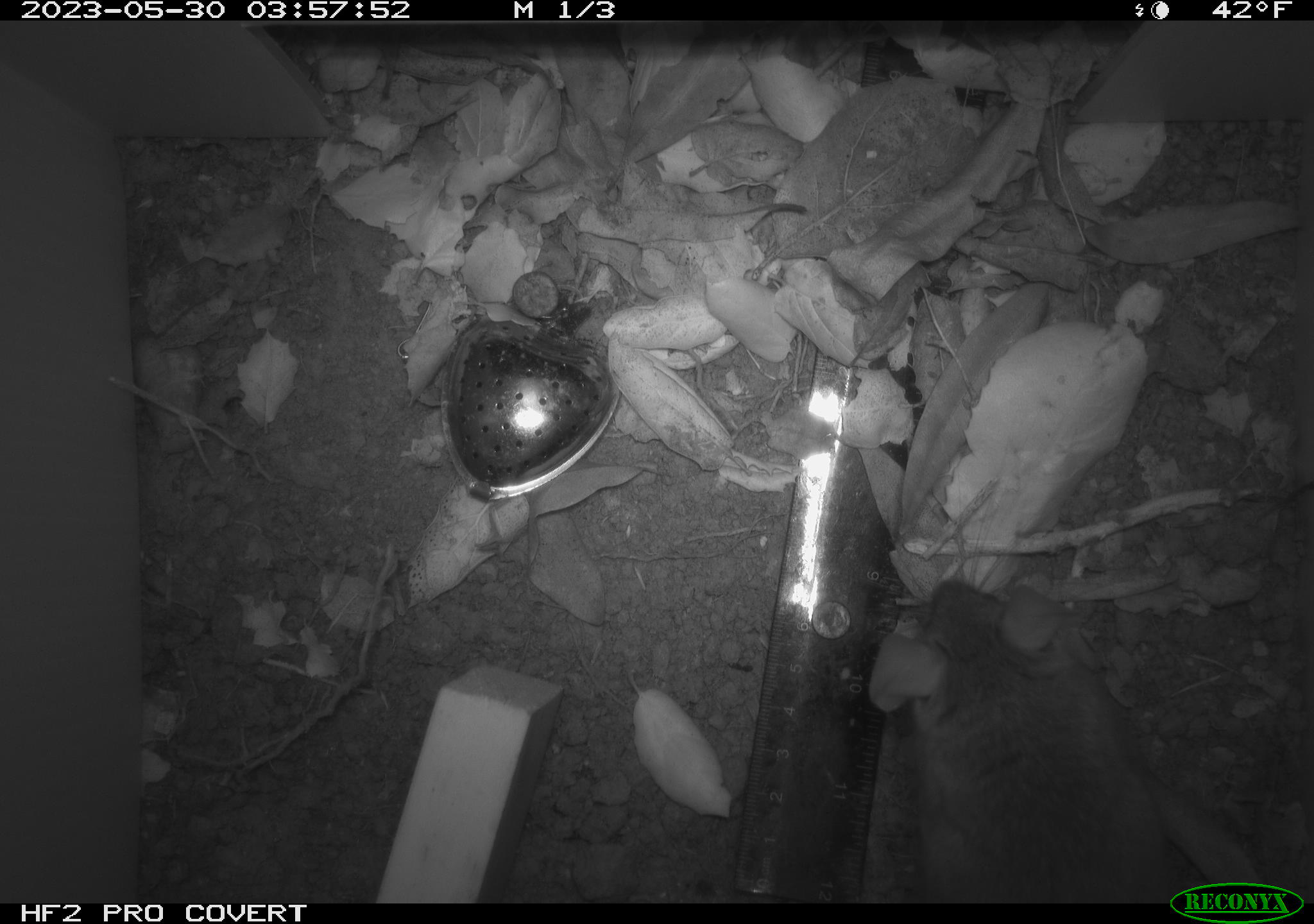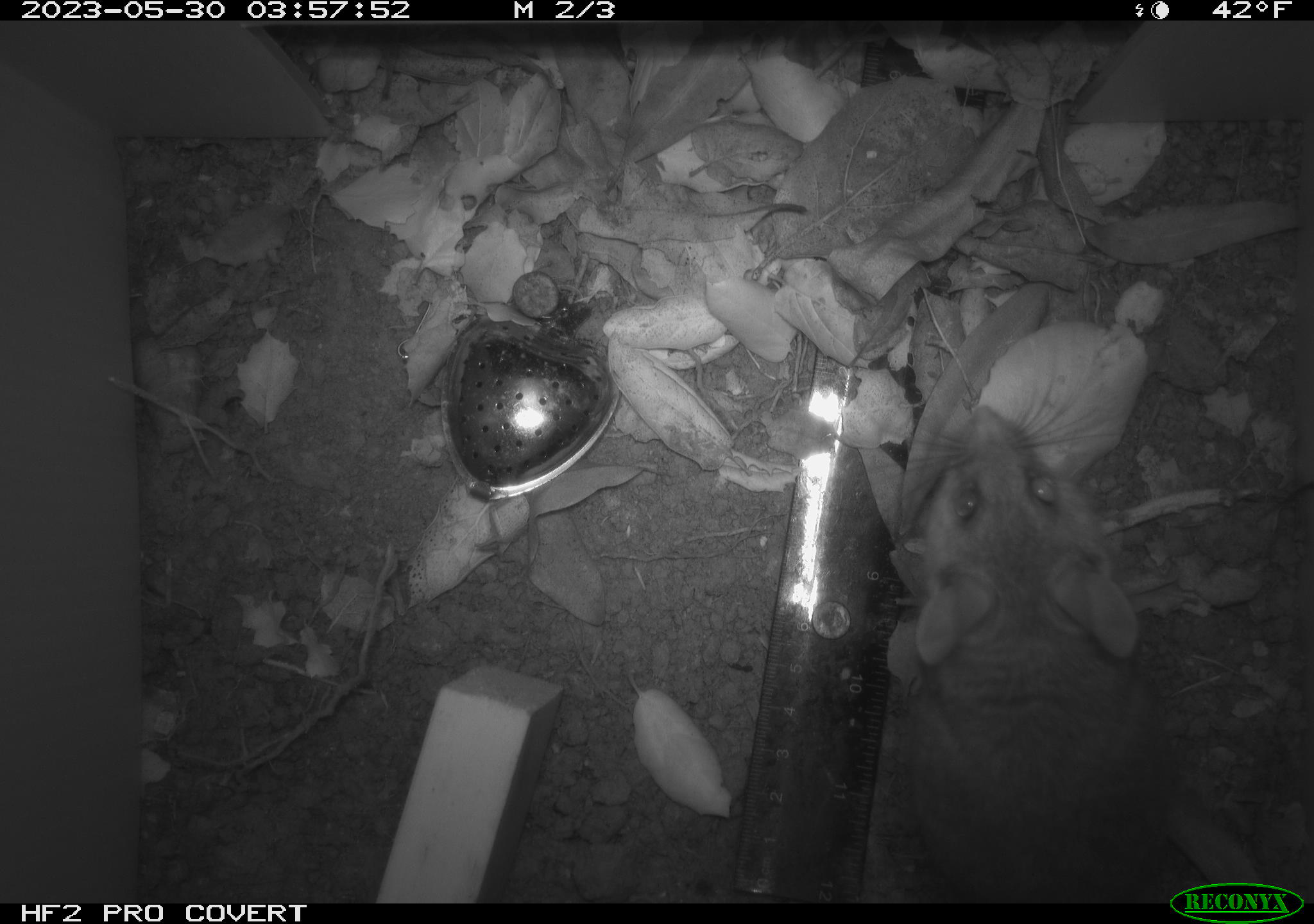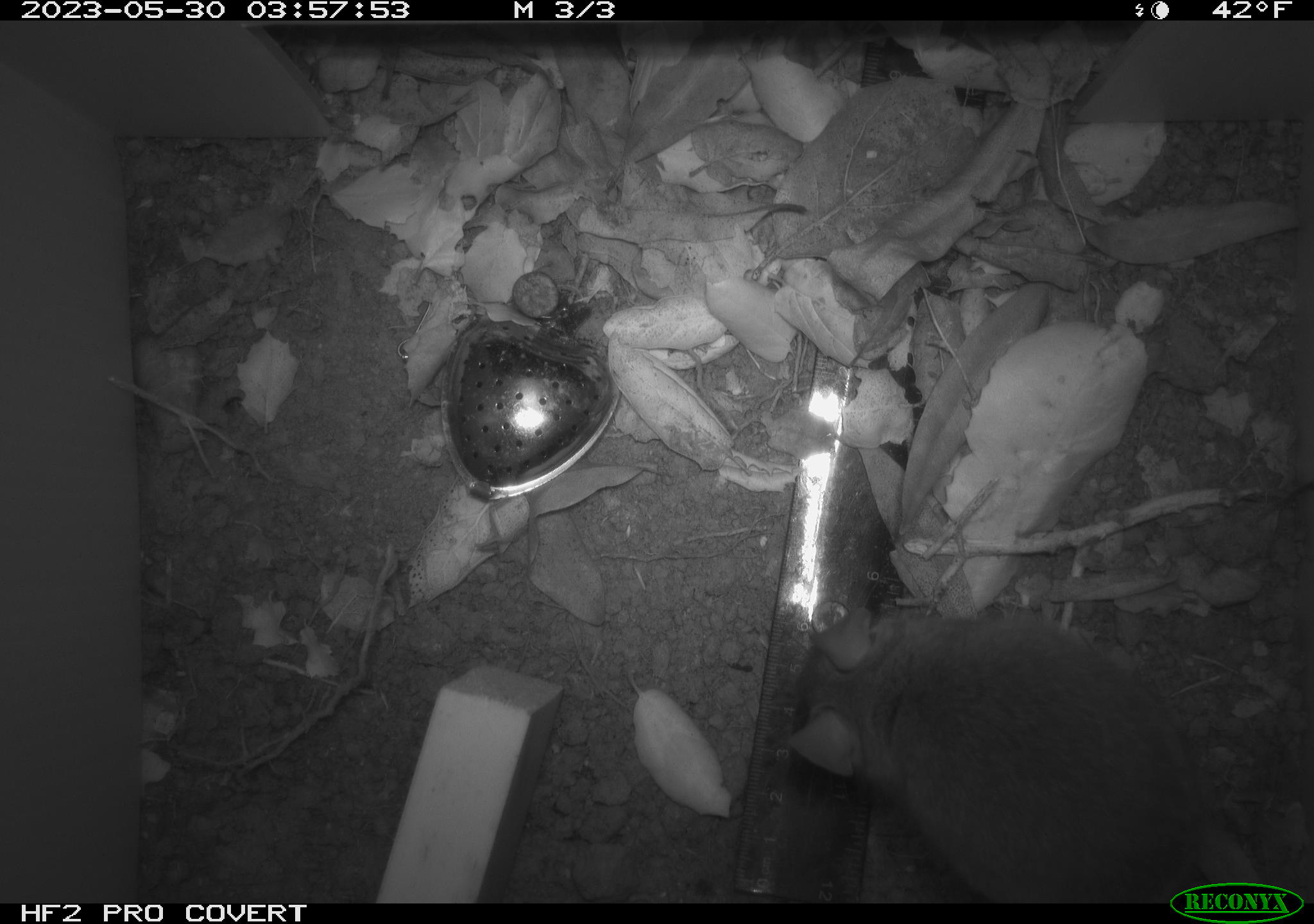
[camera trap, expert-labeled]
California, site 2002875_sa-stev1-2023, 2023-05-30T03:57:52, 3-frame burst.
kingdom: Animalia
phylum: Chordata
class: Mammalia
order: Rodentia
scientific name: Rodentia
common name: mouse species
Mouse species (Rodentia).